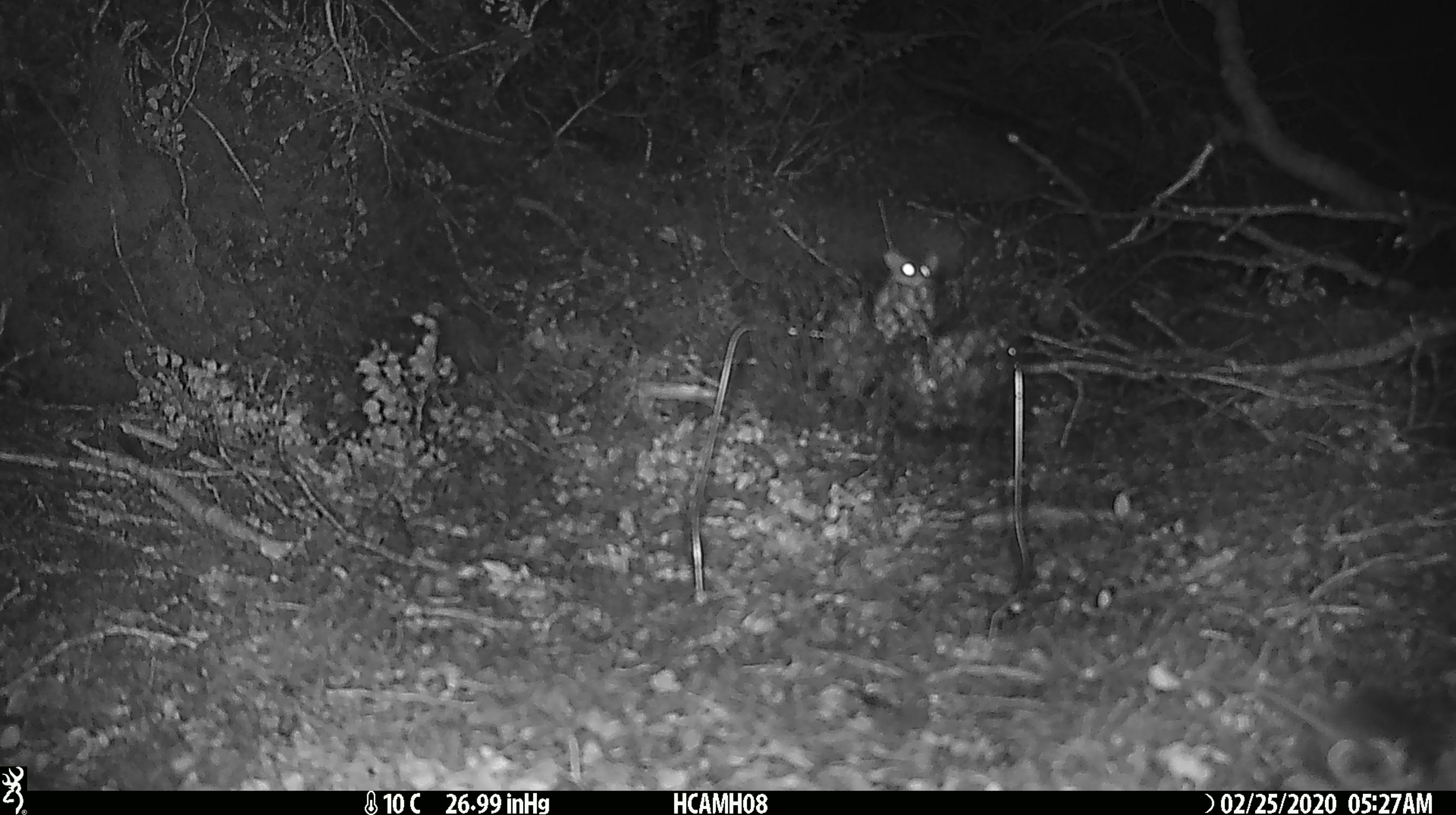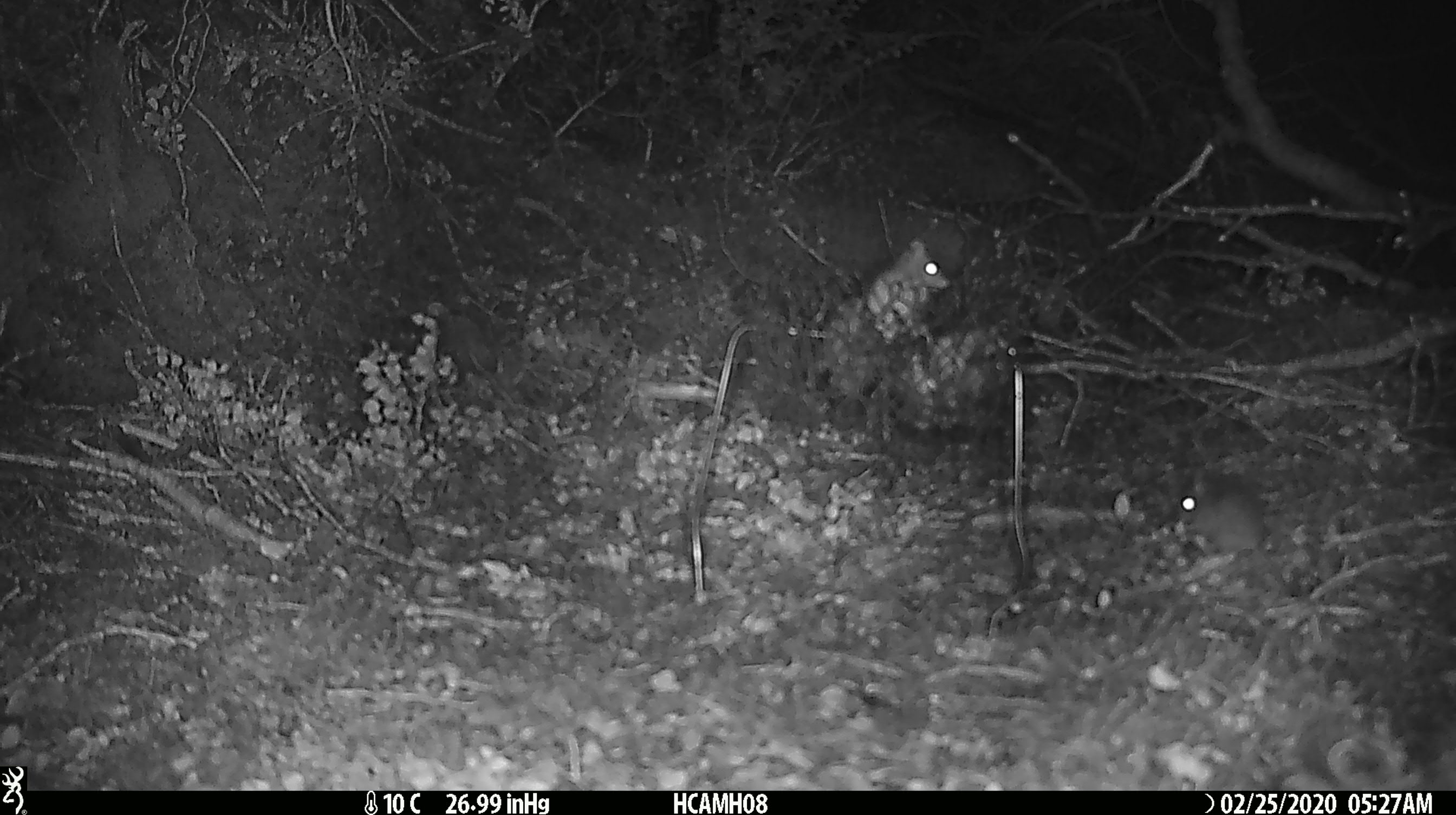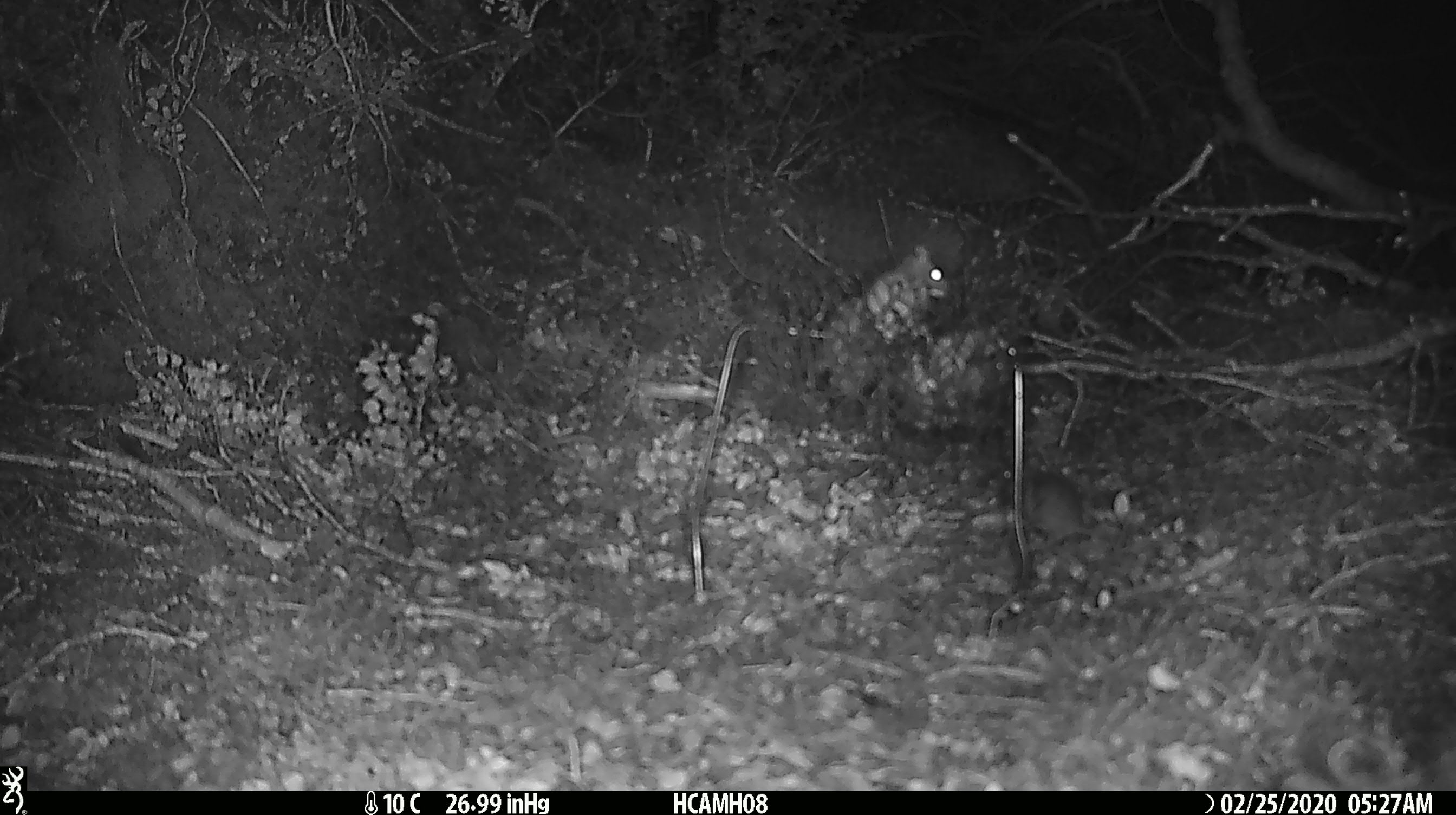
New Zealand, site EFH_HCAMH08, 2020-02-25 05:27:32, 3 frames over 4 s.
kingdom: Animalia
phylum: Chordata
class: Mammalia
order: Rodentia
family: Muridae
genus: Mus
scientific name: Mus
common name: mouse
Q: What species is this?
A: Mouse (Mus).